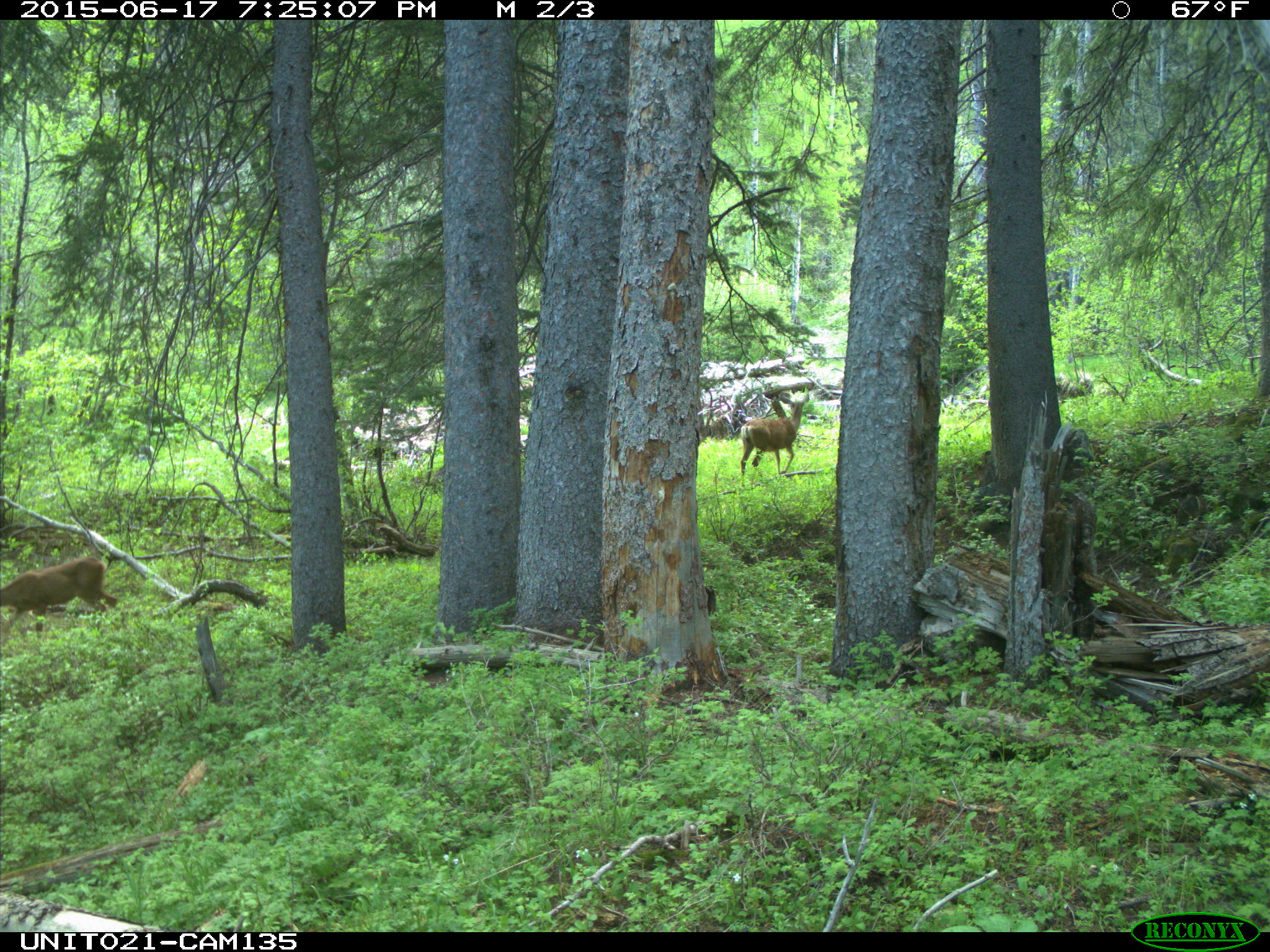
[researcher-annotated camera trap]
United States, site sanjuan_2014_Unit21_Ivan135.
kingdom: Animalia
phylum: Chordata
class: Mammalia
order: Artiodactyla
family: Cervidae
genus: Odocoileus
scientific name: Odocoileus hemionus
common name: mule deer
Odocoileus hemionus (mule deer).